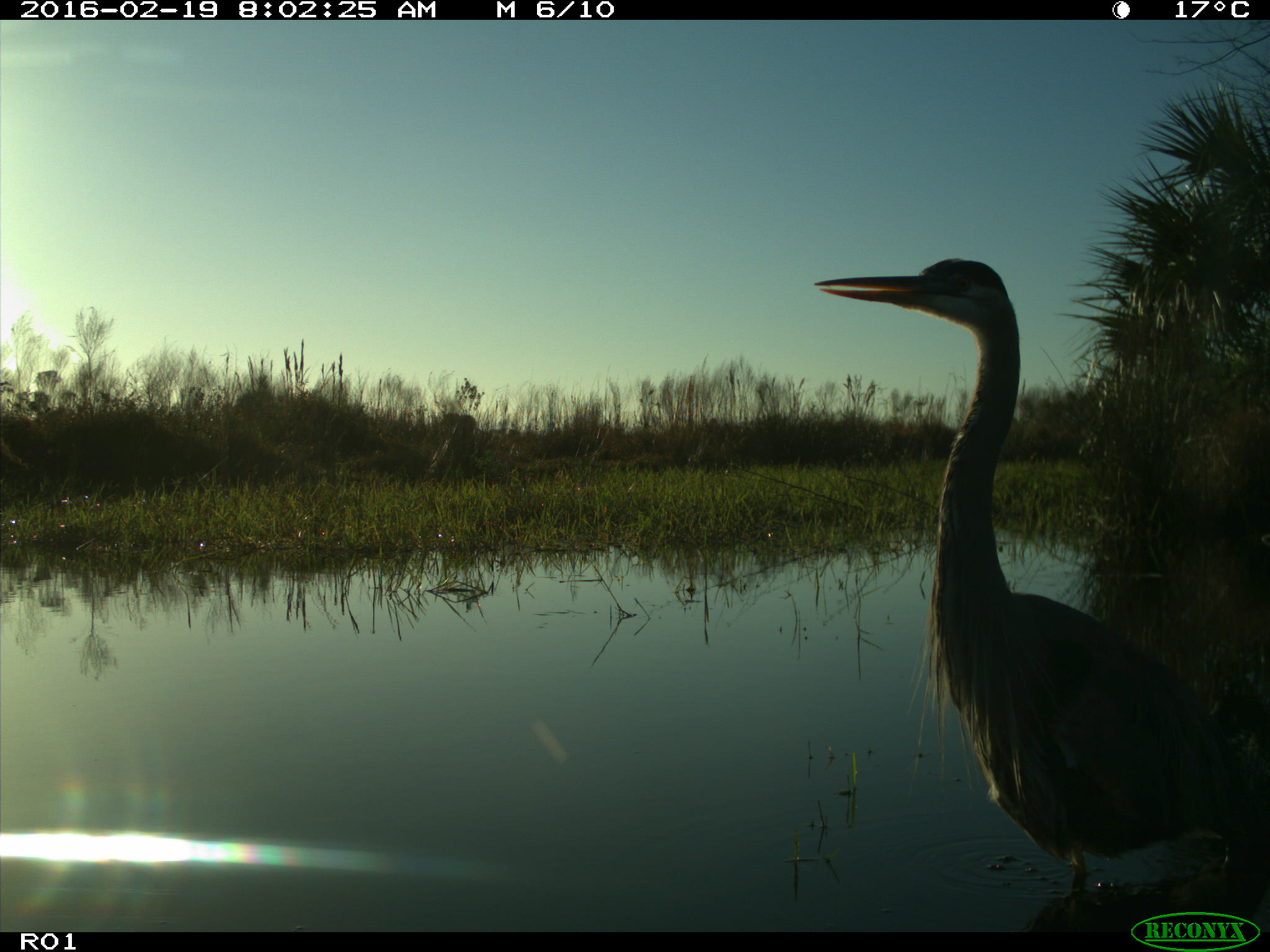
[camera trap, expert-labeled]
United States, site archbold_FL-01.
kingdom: Animalia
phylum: Chordata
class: Aves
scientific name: Aves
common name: birds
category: unidentified bird